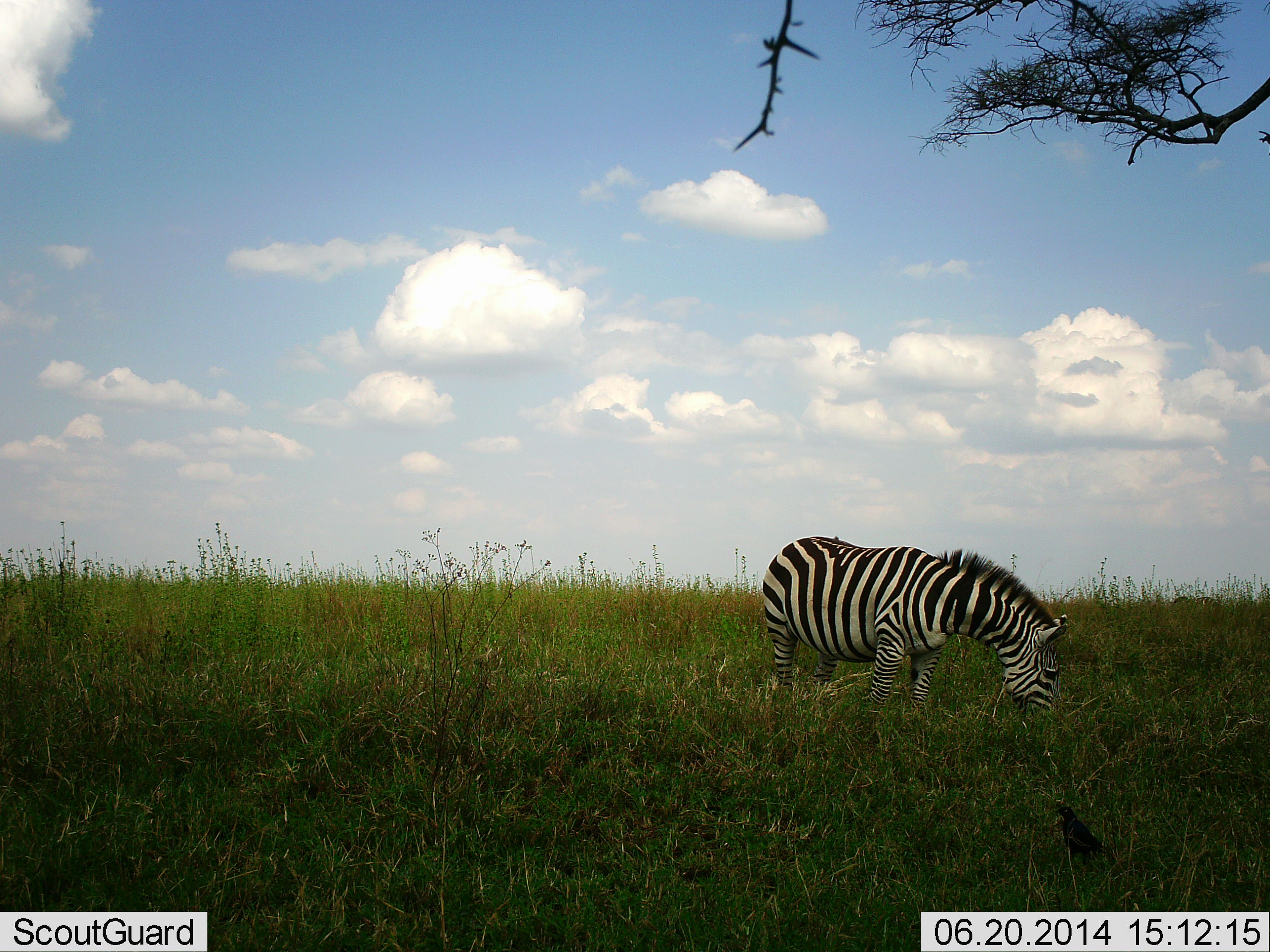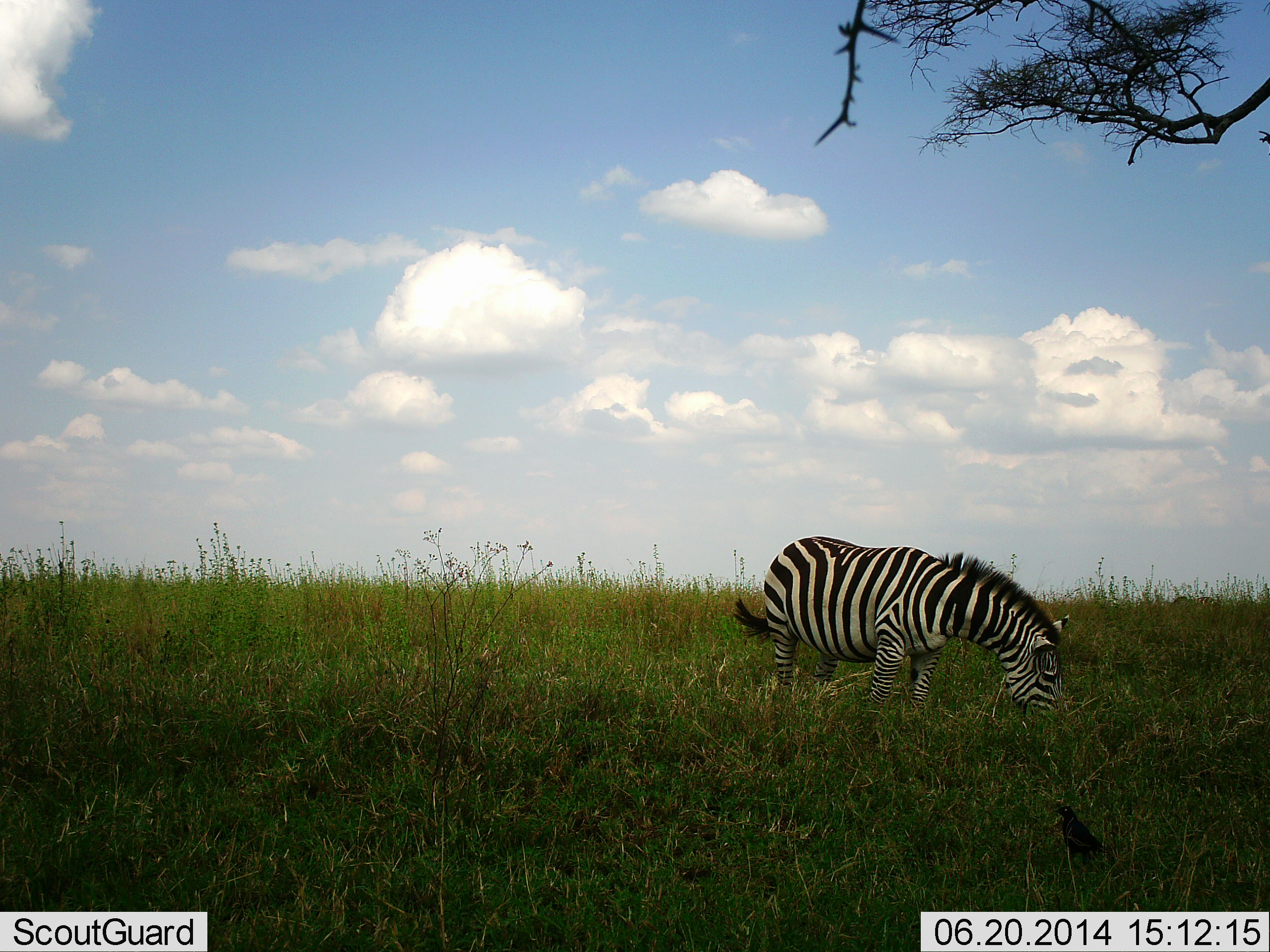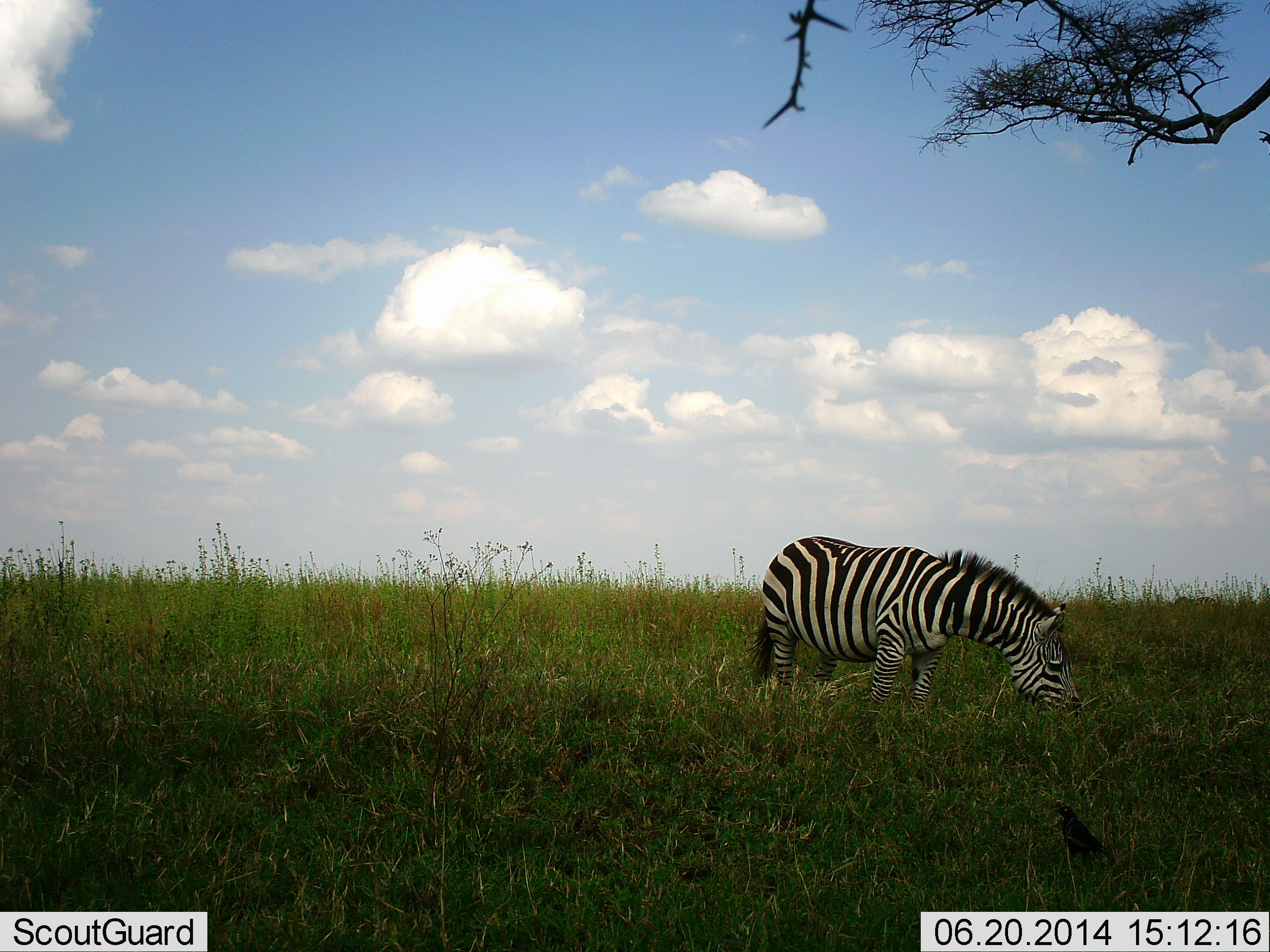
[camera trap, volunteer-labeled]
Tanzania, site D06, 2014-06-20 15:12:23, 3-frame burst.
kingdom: Animalia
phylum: Chordata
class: Mammalia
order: Perissodactyla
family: Equidae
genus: Equus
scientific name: Equus quagga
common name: plains zebra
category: zebra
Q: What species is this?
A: Zebra (plains zebra) (Equus quagga).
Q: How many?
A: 1.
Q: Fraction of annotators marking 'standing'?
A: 17%.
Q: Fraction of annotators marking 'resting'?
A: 0%.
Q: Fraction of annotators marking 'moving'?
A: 0%.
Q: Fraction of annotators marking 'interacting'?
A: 0%.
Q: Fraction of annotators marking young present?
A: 0%.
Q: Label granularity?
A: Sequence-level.